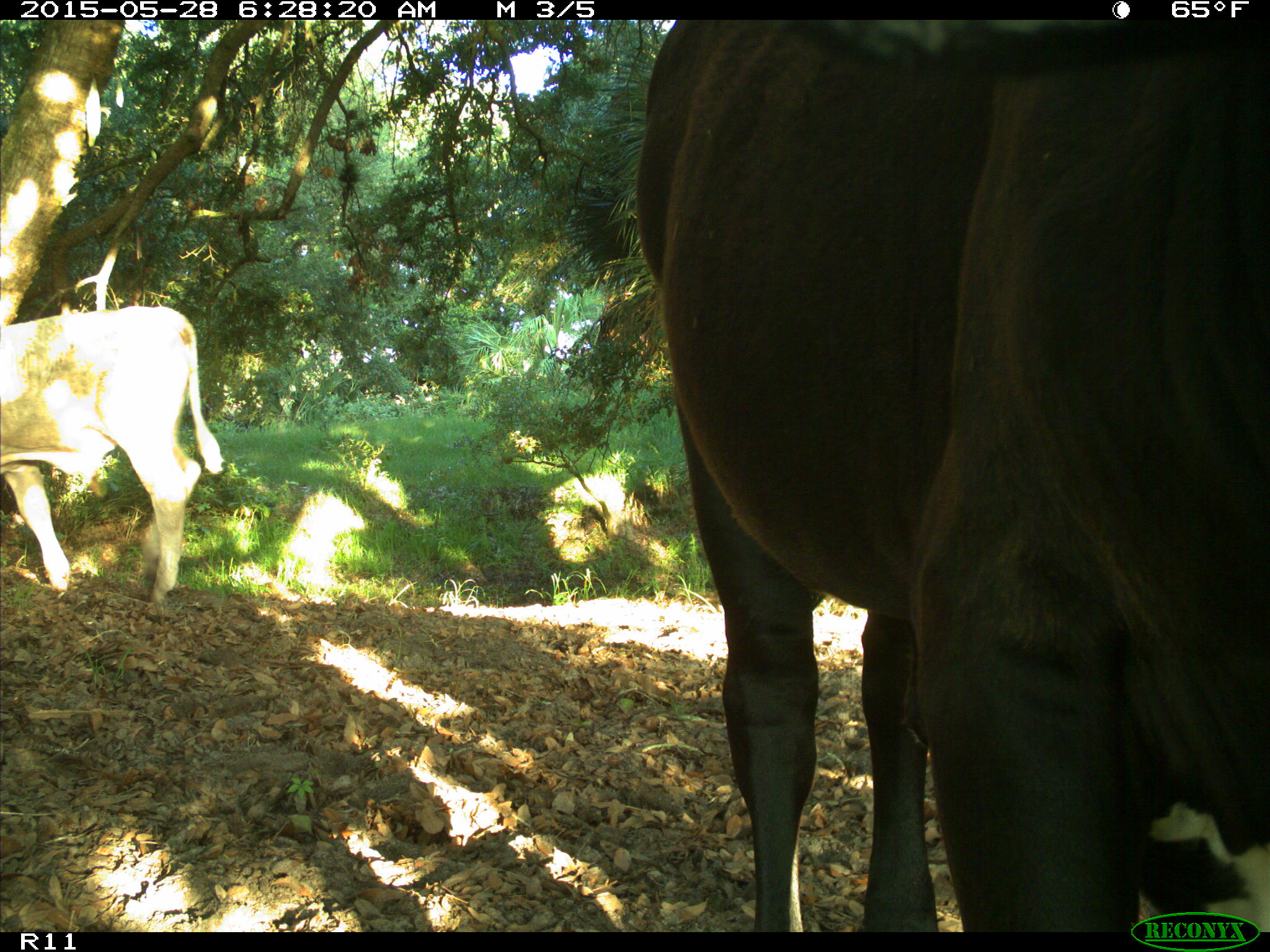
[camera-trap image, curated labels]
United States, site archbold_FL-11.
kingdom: Animalia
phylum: Chordata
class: Mammalia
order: Artiodactyla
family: Bovidae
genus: Bos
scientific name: Bos taurus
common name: domestic cow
Bos taurus (domestic cow).